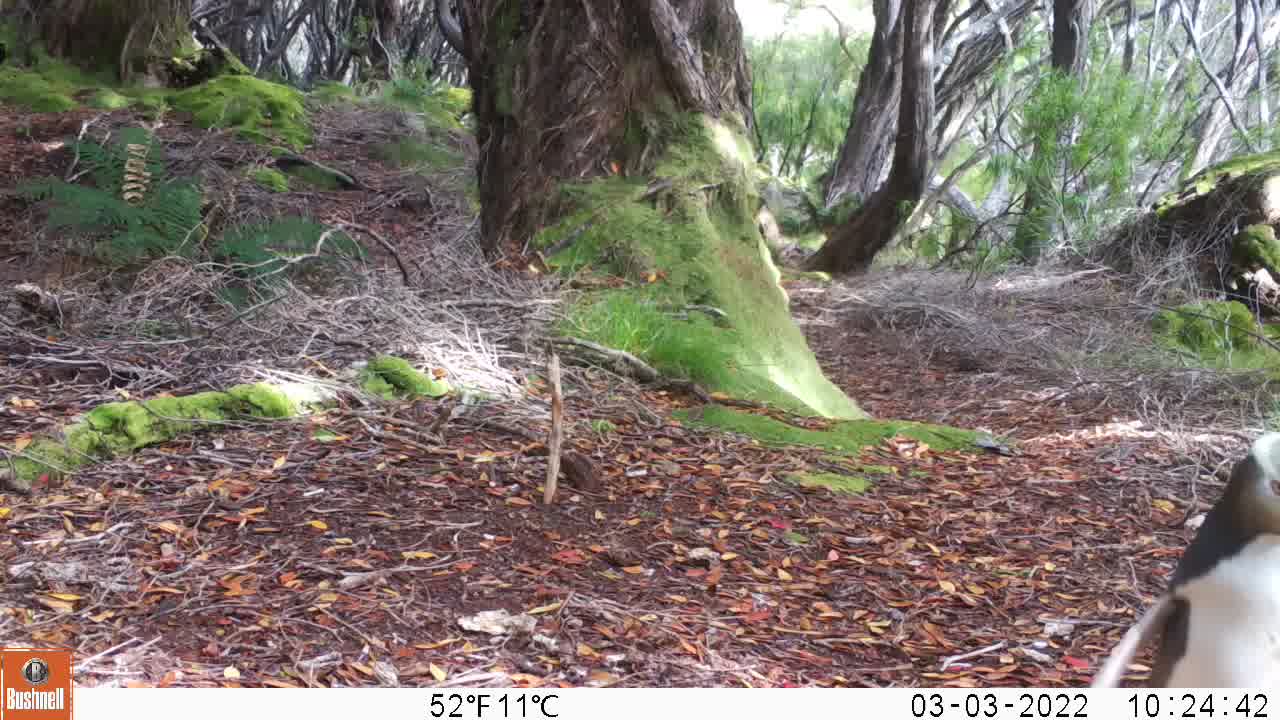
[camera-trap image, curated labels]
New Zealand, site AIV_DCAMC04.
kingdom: Animalia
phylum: Chordata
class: Aves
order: Sphenisciformes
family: Spheniscidae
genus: Megadyptes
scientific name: Megadyptes antipodes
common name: yellow-eyed penguin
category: yellow eyed penguin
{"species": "yellow eyed penguin (yellow-eyed penguin) (Megadyptes antipodes)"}